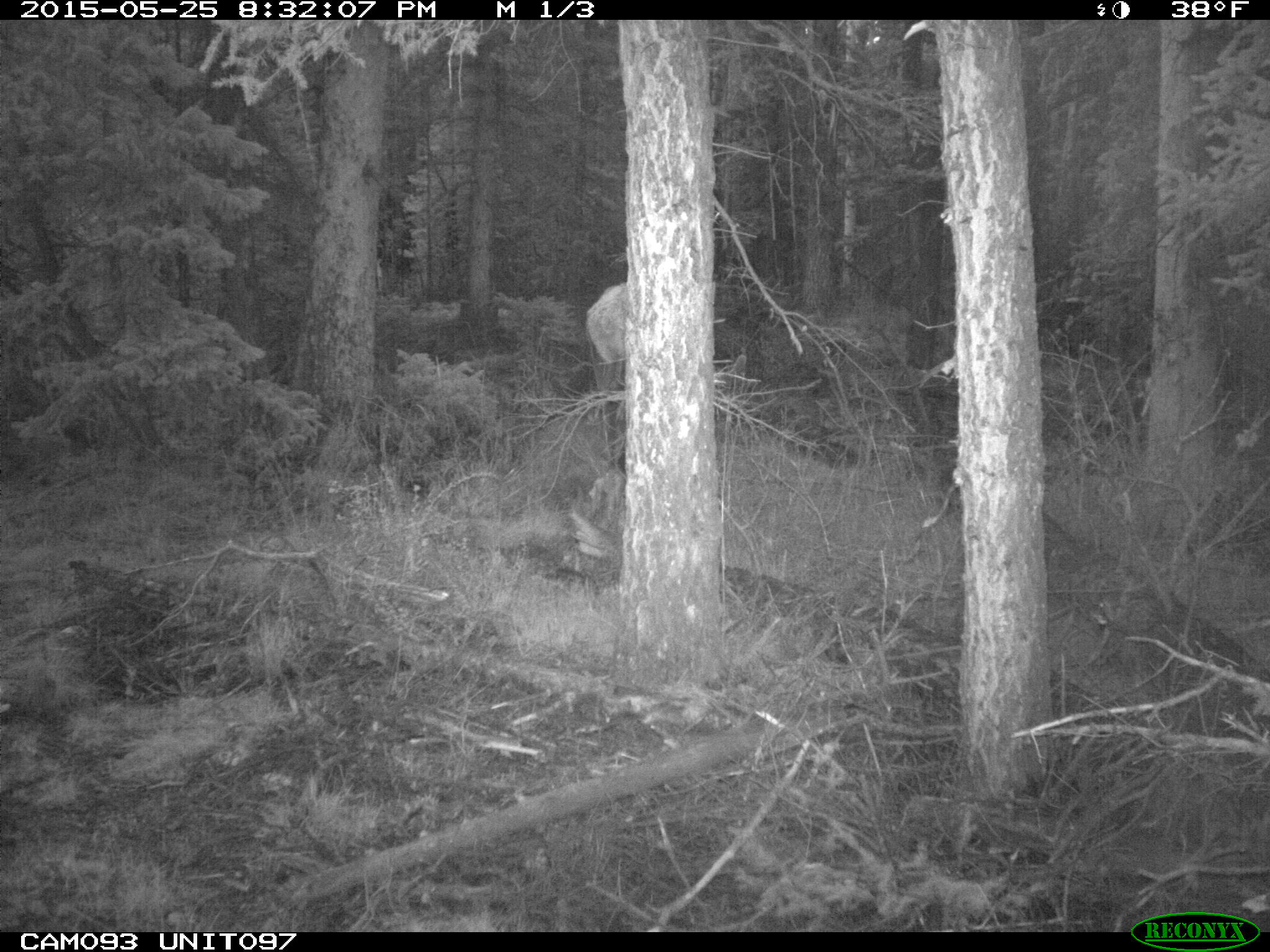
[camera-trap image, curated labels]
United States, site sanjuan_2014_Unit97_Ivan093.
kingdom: Animalia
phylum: Chordata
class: Mammalia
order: Artiodactyla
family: Cervidae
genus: Cervus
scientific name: Cervus elaphus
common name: red deer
Cervus elaphus (red deer).